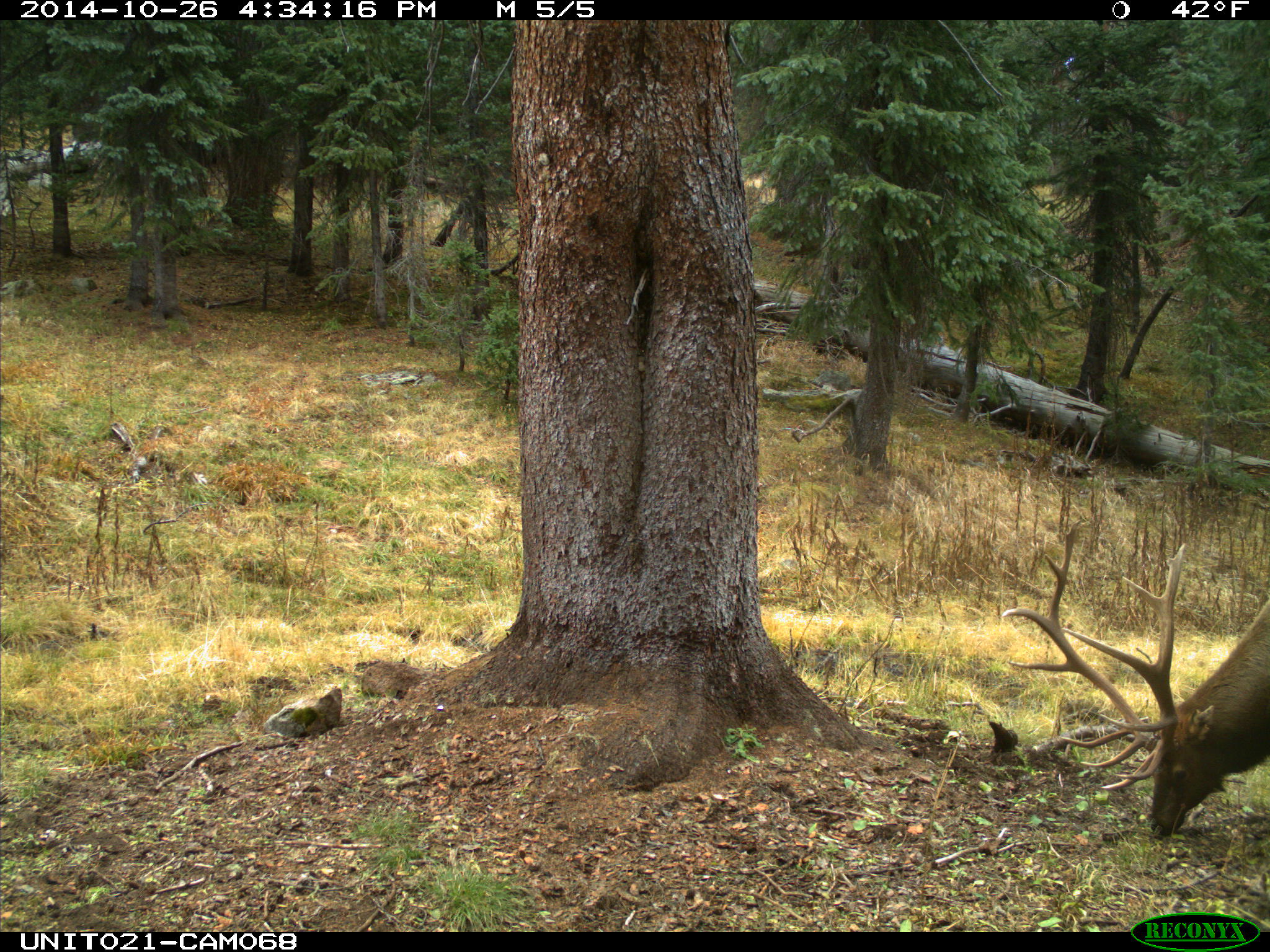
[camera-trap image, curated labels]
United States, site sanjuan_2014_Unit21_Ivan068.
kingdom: Animalia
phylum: Chordata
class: Mammalia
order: Artiodactyla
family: Cervidae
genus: Cervus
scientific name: Cervus elaphus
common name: red deer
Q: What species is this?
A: Cervus elaphus (red deer).